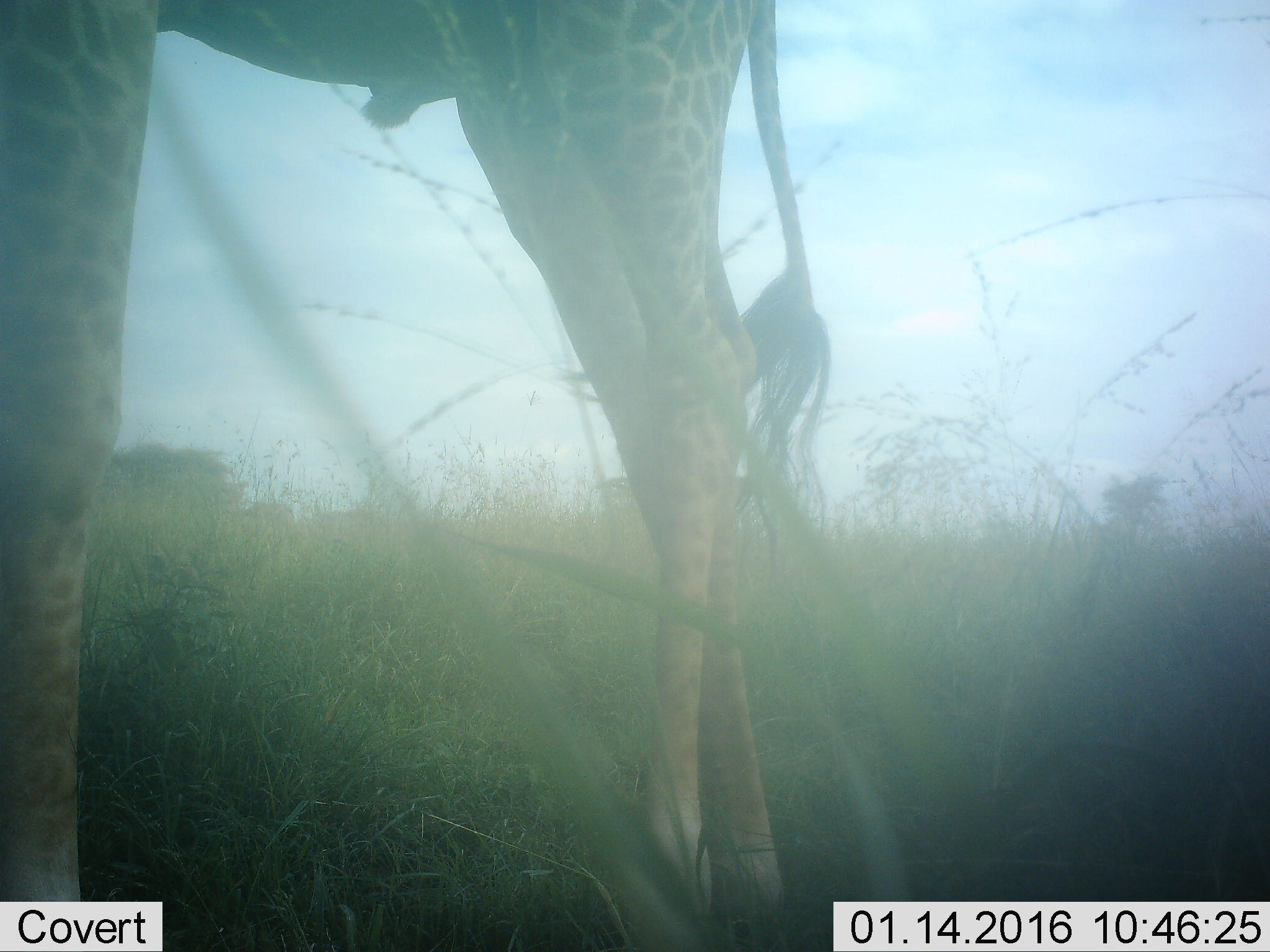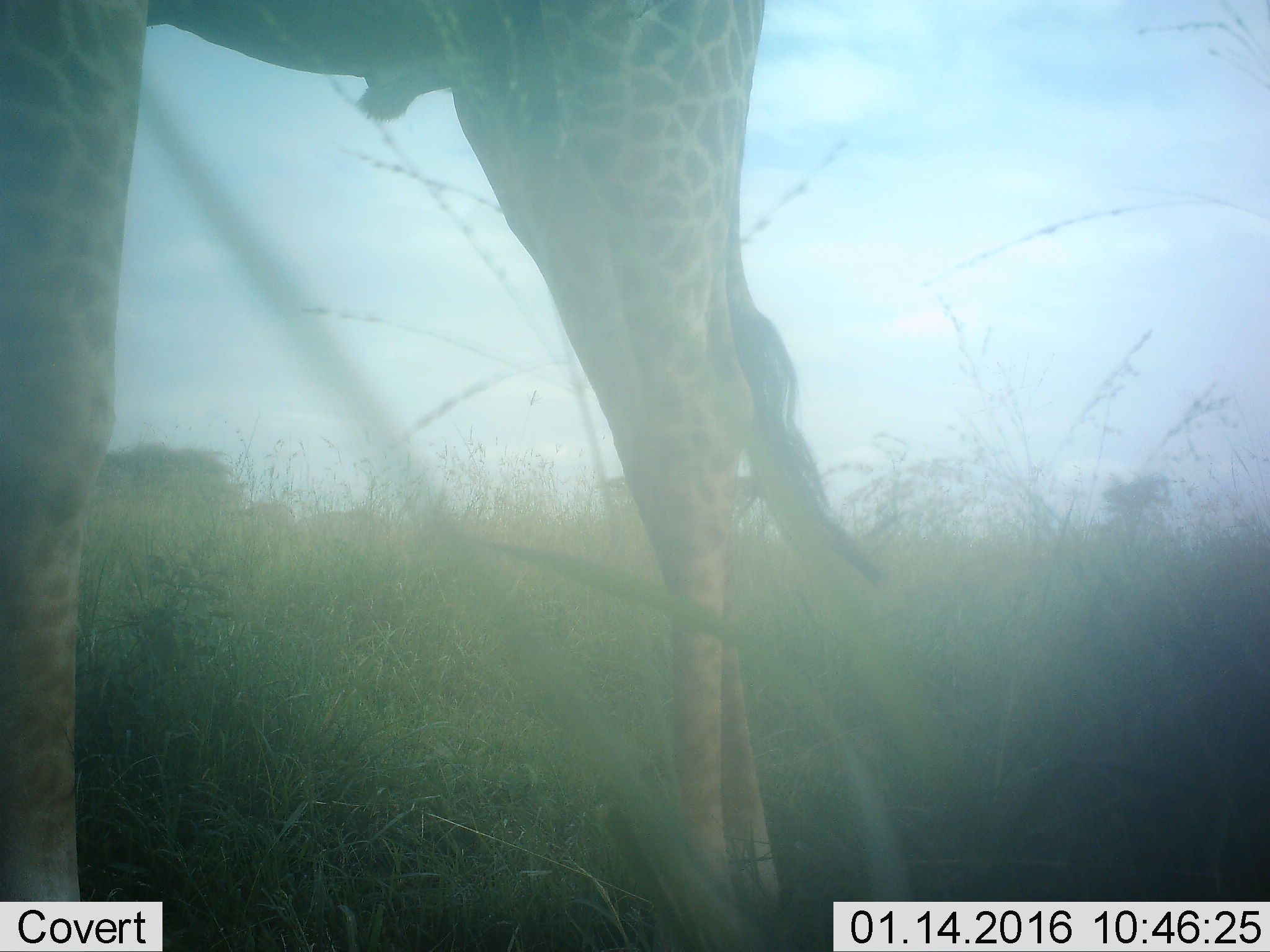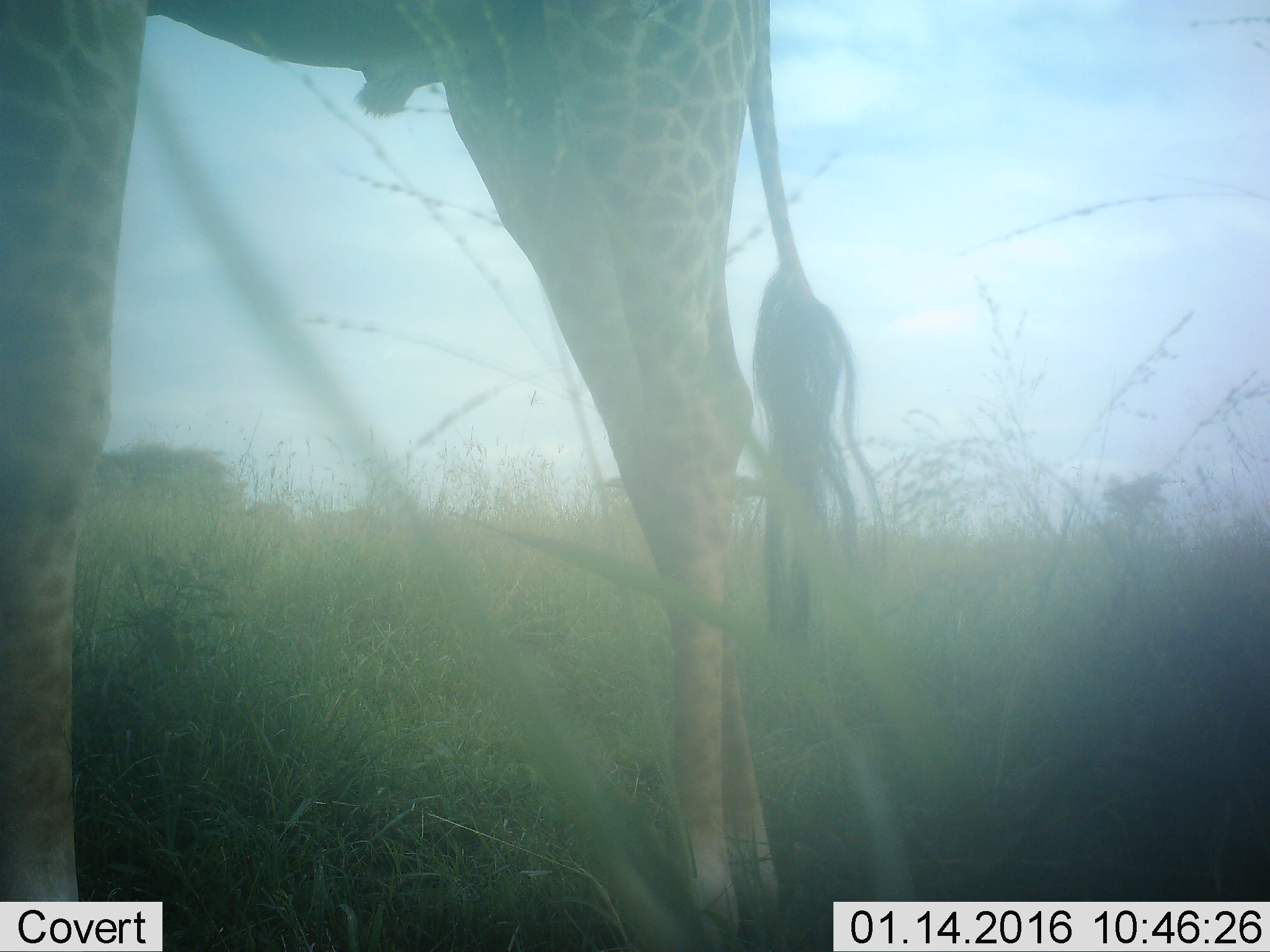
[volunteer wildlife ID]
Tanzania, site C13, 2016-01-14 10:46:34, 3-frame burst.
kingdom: Animalia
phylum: Chordata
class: Mammalia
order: Artiodactyla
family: Giraffidae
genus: Giraffa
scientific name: Giraffa camelopardalis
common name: giraffe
Giraffe (Giraffa camelopardalis), count 1. Behavior (volunteer vote fractions): standing 84%, resting 0%, moving 16%, interacting 0%. Young present (vote fraction): 0%. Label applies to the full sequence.